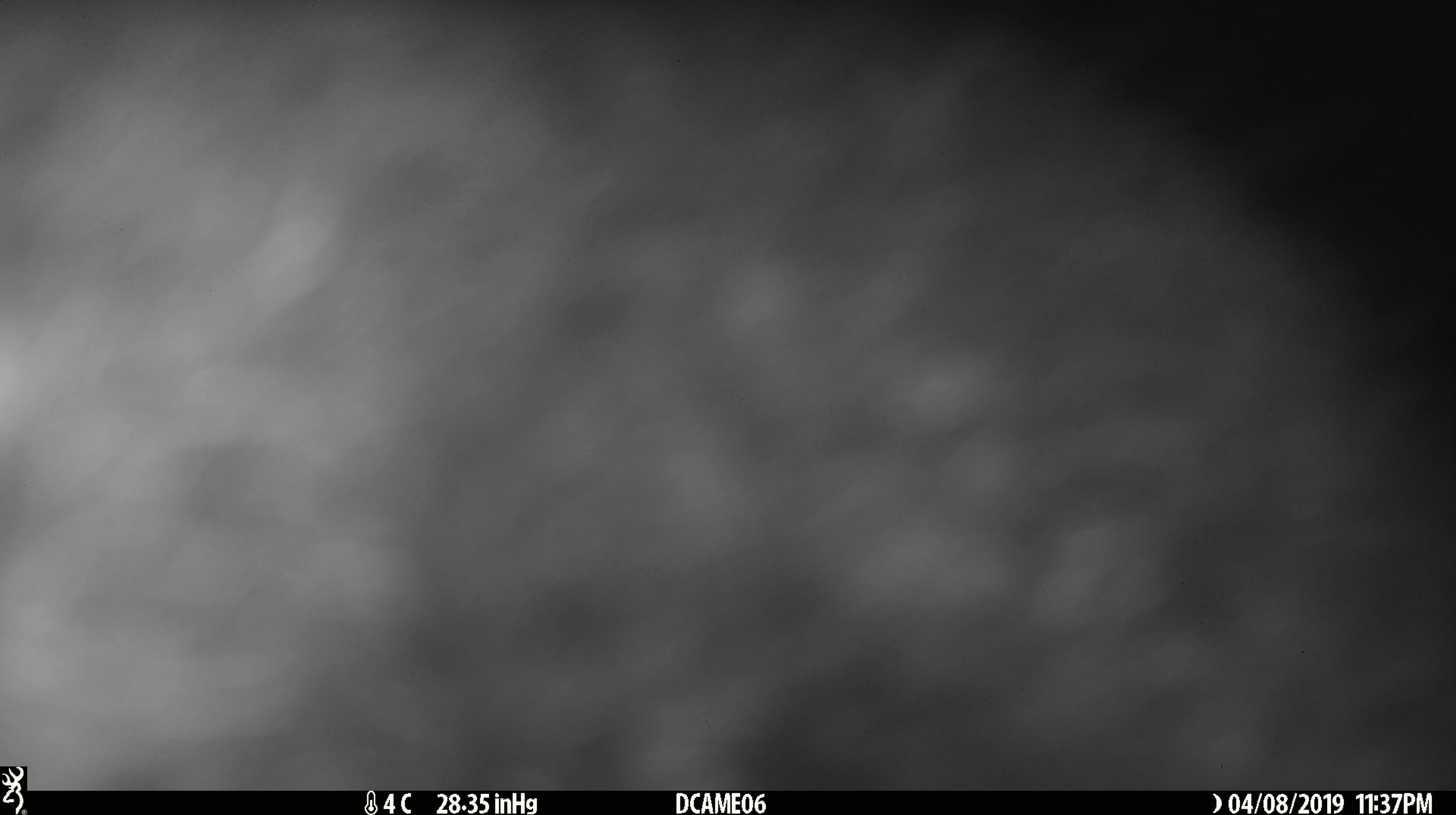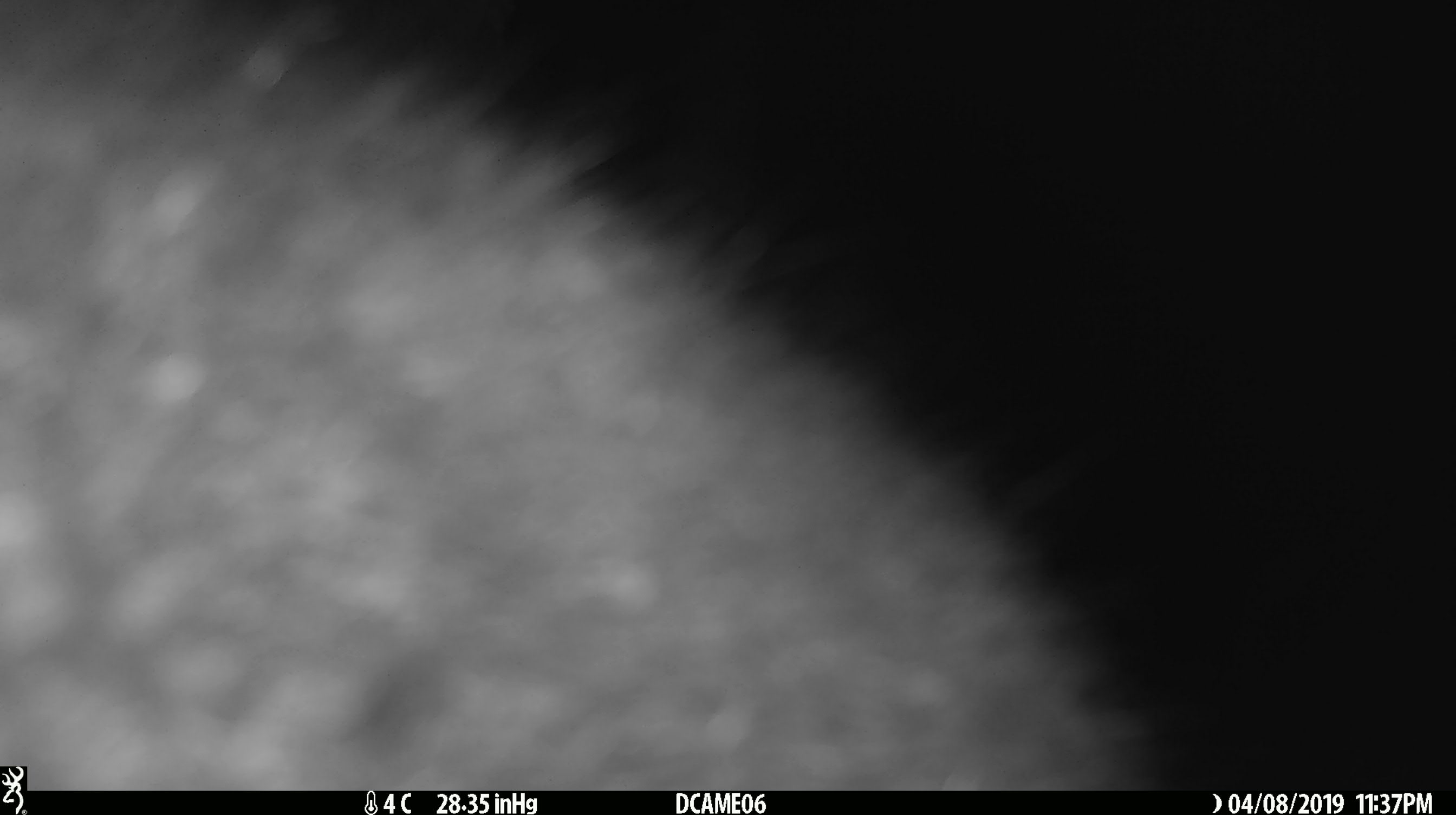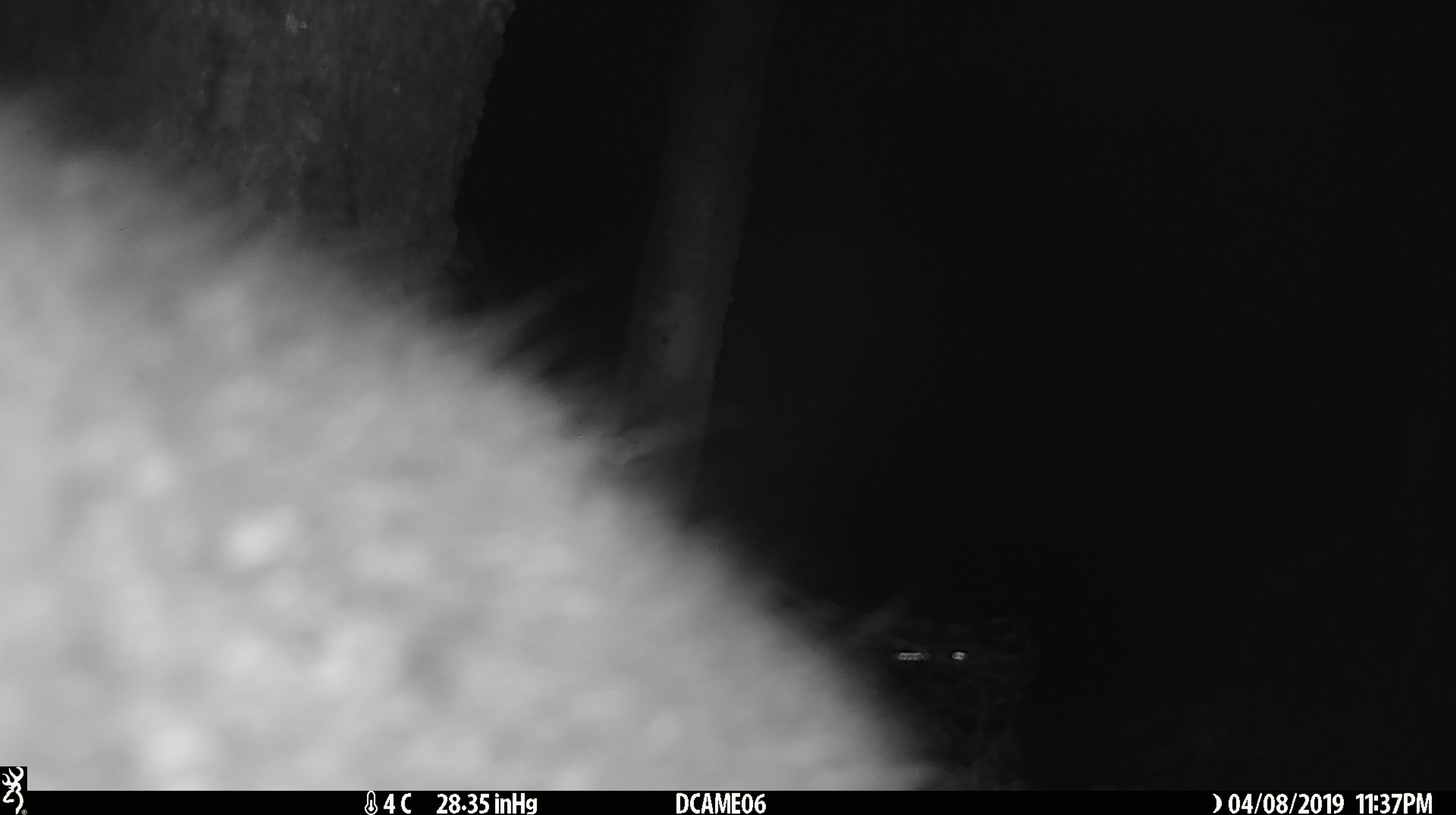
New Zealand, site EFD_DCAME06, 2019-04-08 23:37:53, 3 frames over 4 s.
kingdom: Animalia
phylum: Chordata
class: Mammalia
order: Diprotodontia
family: Phalangeridae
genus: Trichosurus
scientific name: Trichosurus vulpecula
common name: common brushtail possum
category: possum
Possum (common brushtail possum) (Trichosurus vulpecula).